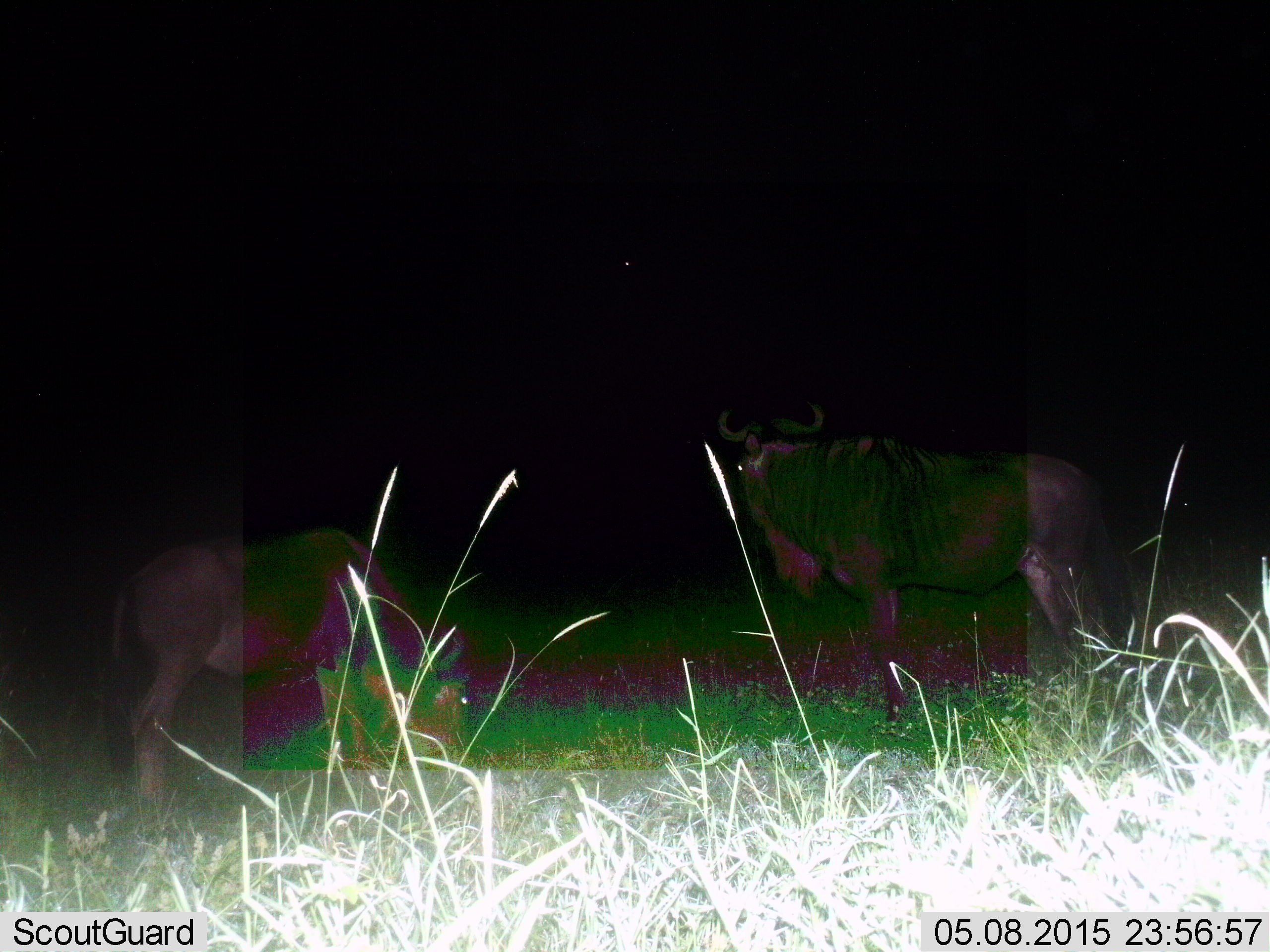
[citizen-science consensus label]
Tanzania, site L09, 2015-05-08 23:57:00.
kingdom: Animalia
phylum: Chordata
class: Mammalia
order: Artiodactyla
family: Bovidae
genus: Connochaetes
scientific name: Connochaetes taurinus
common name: blue wildebeest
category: wildebeest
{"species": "wildebeest (blue wildebeest) (Connochaetes taurinus)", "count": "2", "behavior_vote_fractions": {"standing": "90%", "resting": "0%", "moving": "10%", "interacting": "0%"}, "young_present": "10%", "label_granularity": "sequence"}